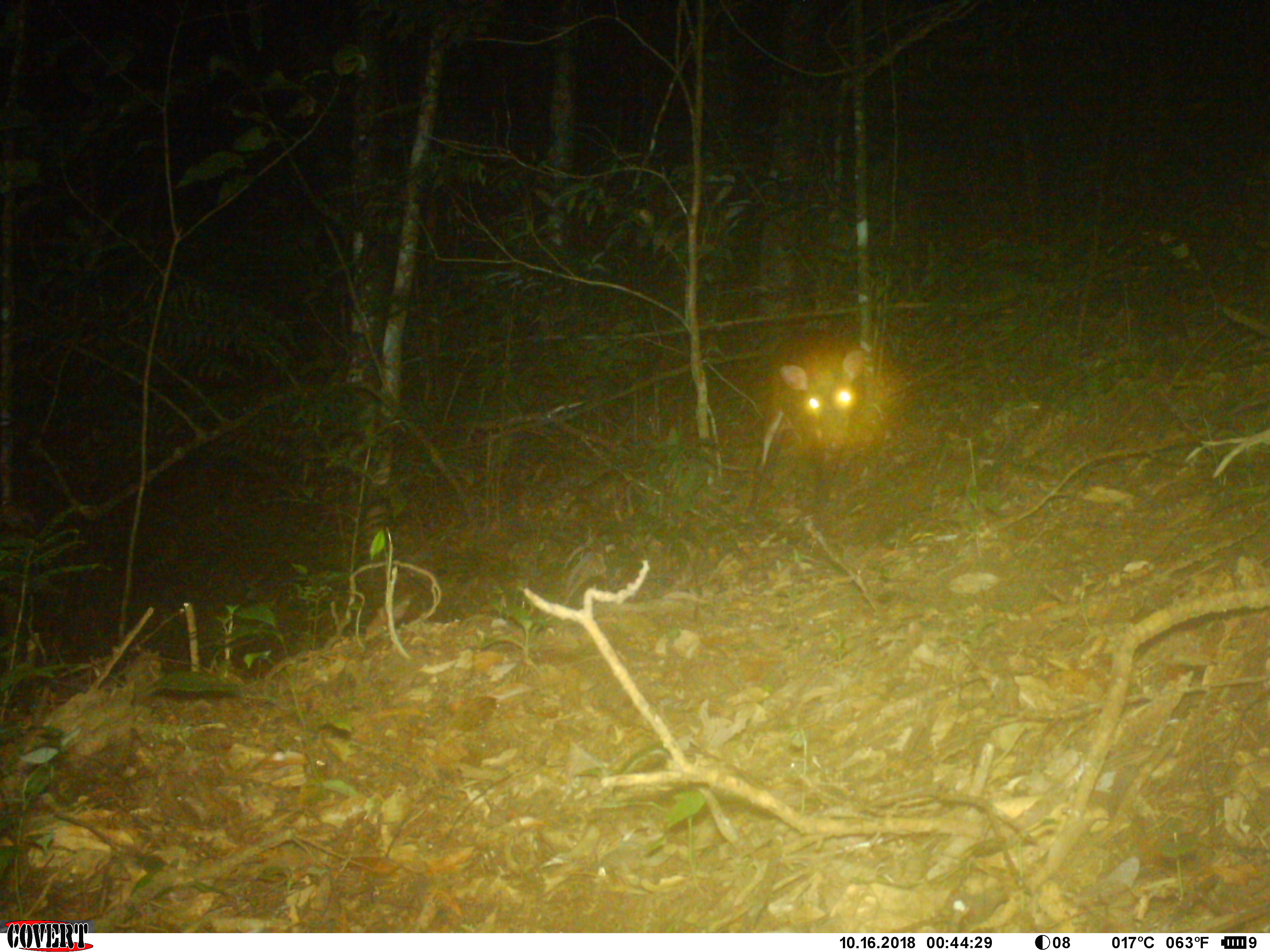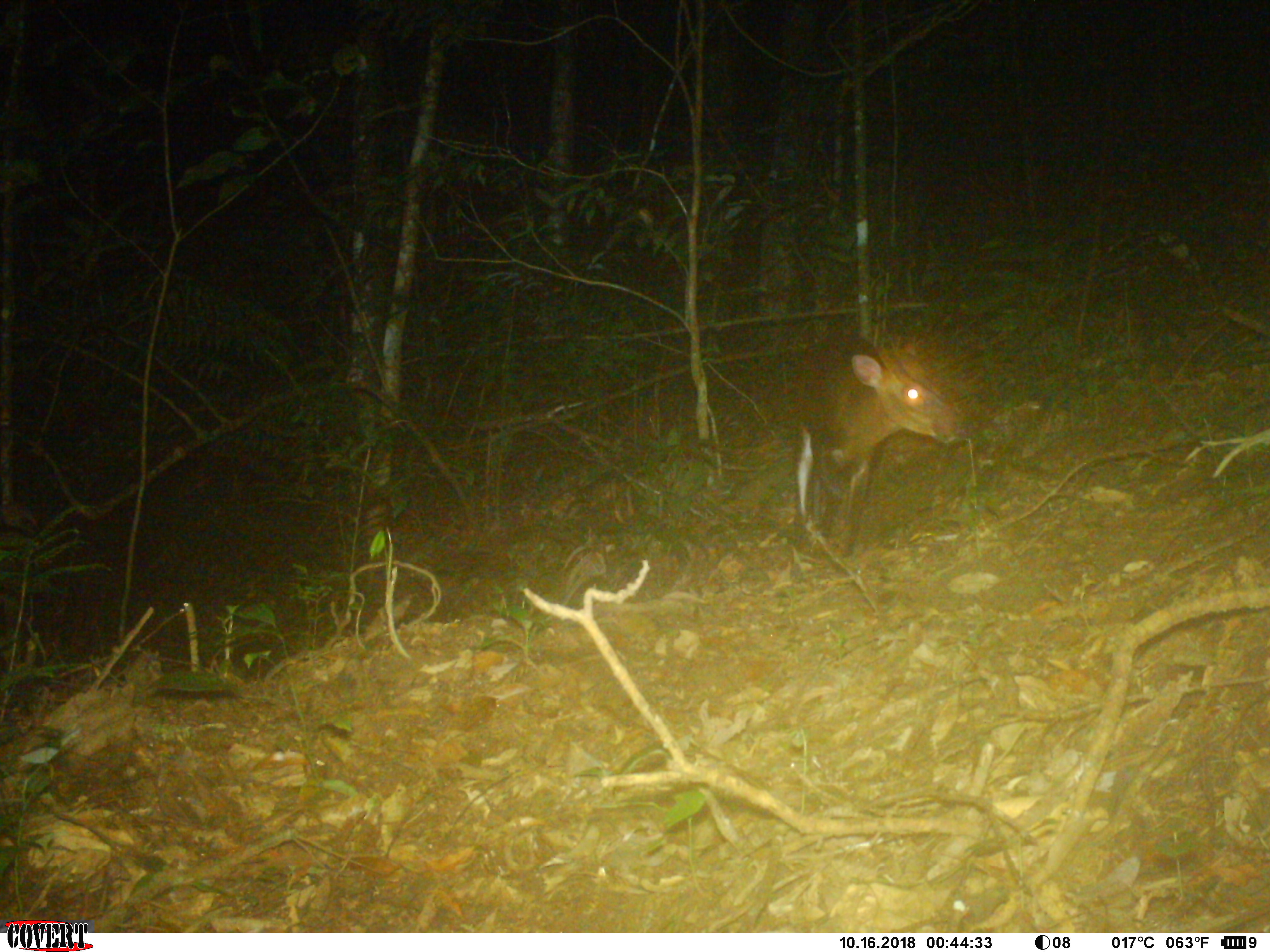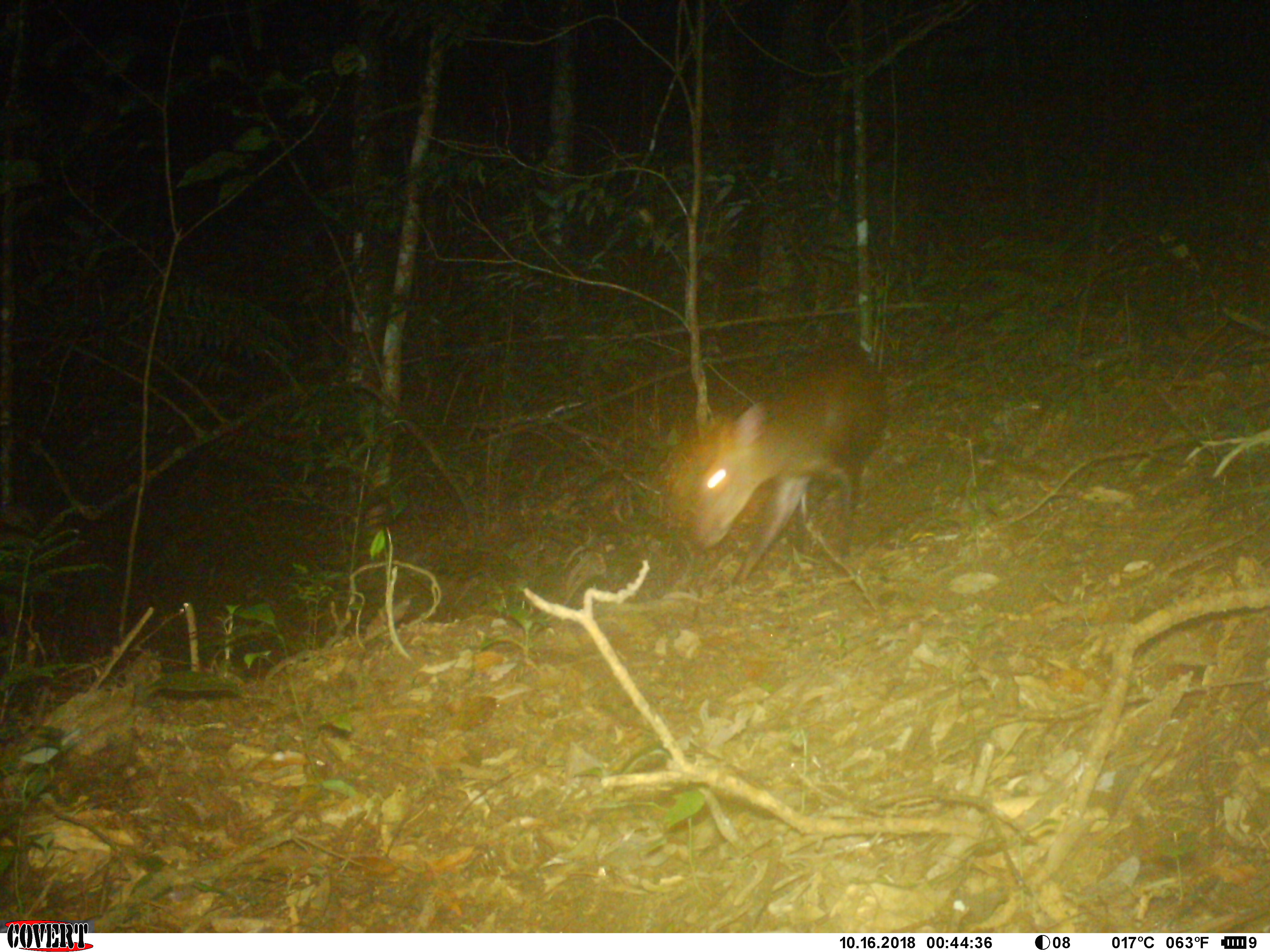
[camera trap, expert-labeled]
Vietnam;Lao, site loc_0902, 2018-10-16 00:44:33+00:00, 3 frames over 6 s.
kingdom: Animalia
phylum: Chordata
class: Mammalia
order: Artiodactyla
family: Cervidae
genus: Muntiacus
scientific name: Muntiacus rooseveltorum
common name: roosevelt's muntjac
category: roosevelts muntjac group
Roosevelts muntjac group (roosevelt's muntjac) (Muntiacus rooseveltorum). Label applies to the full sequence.